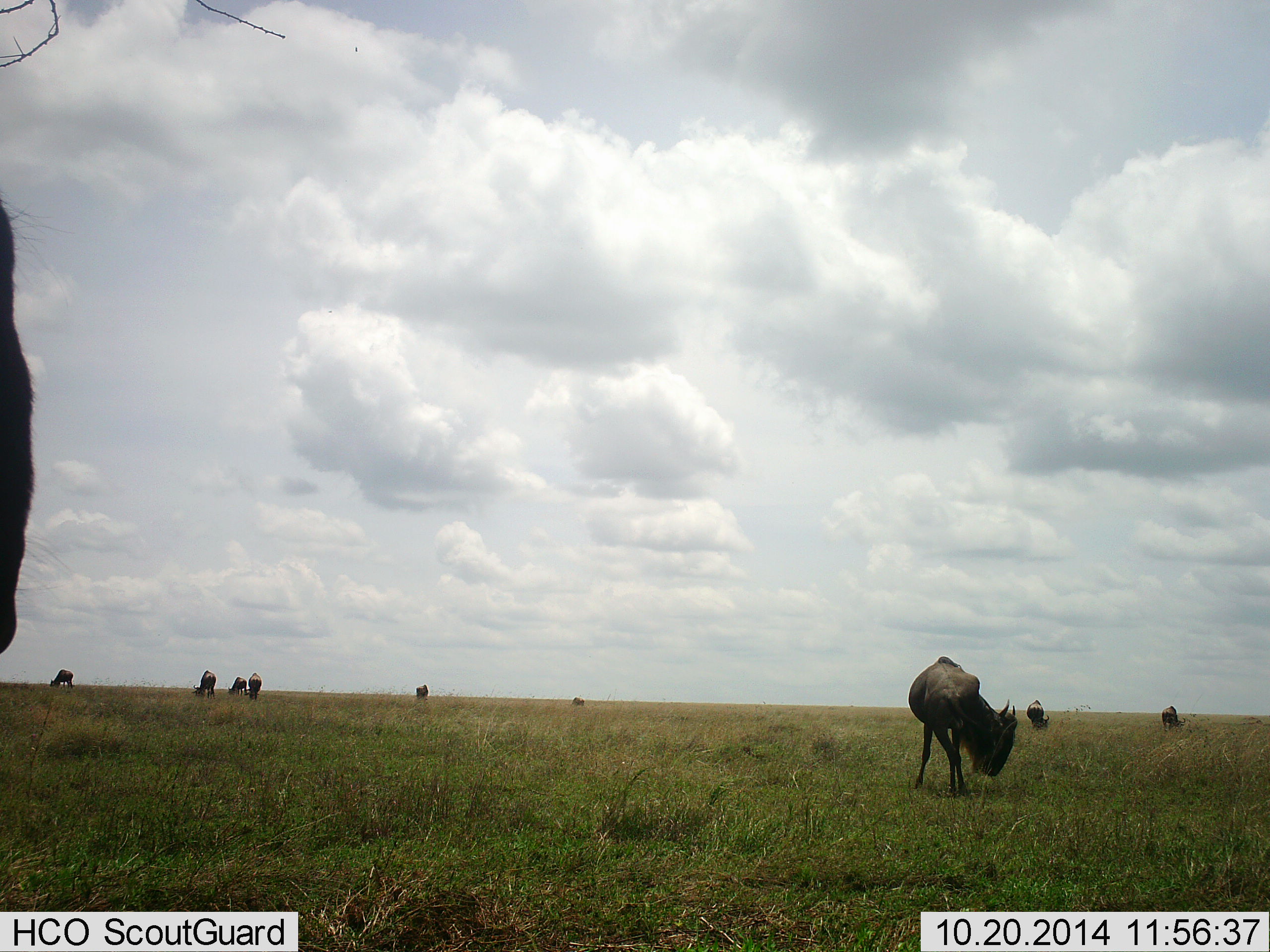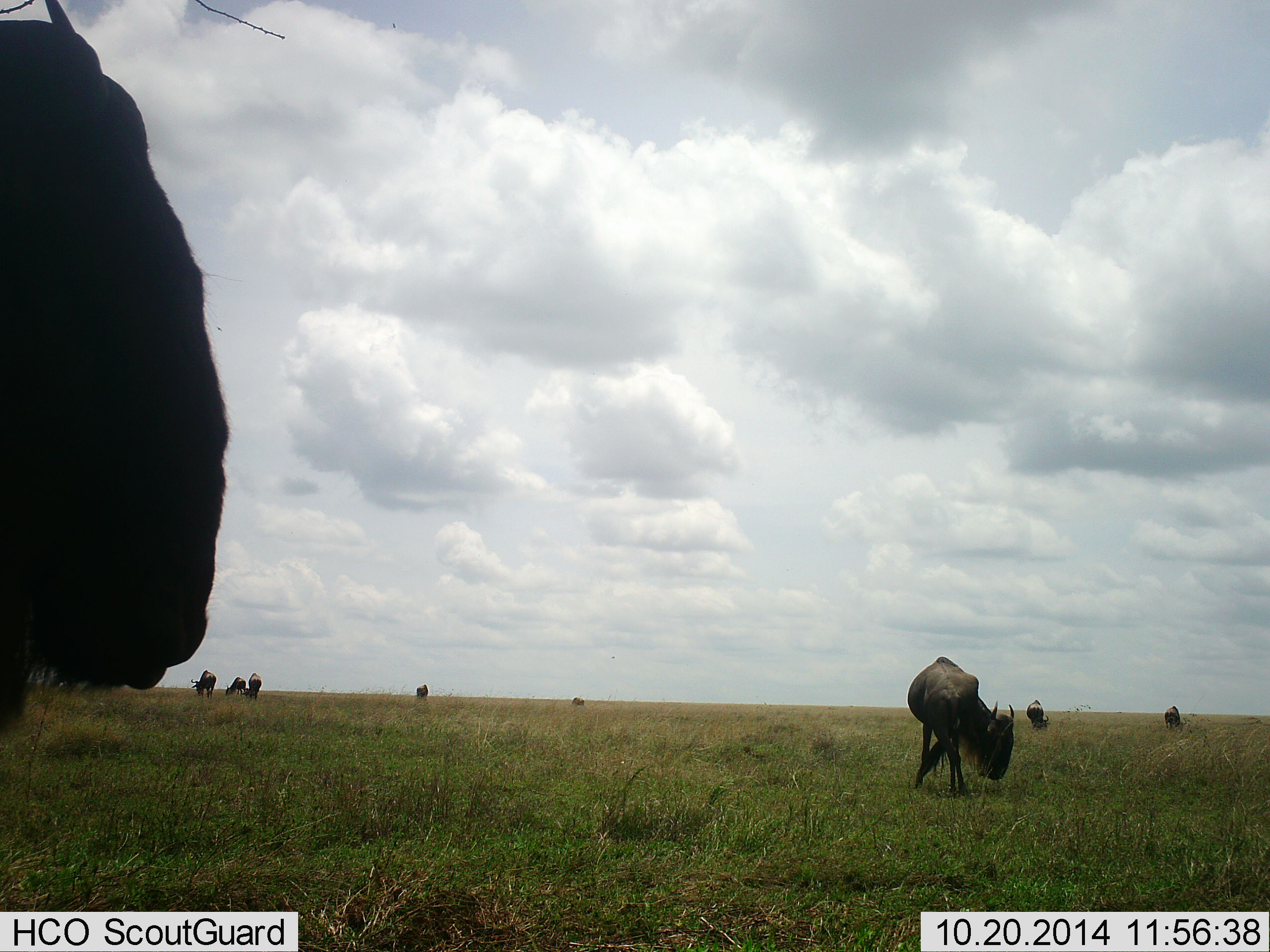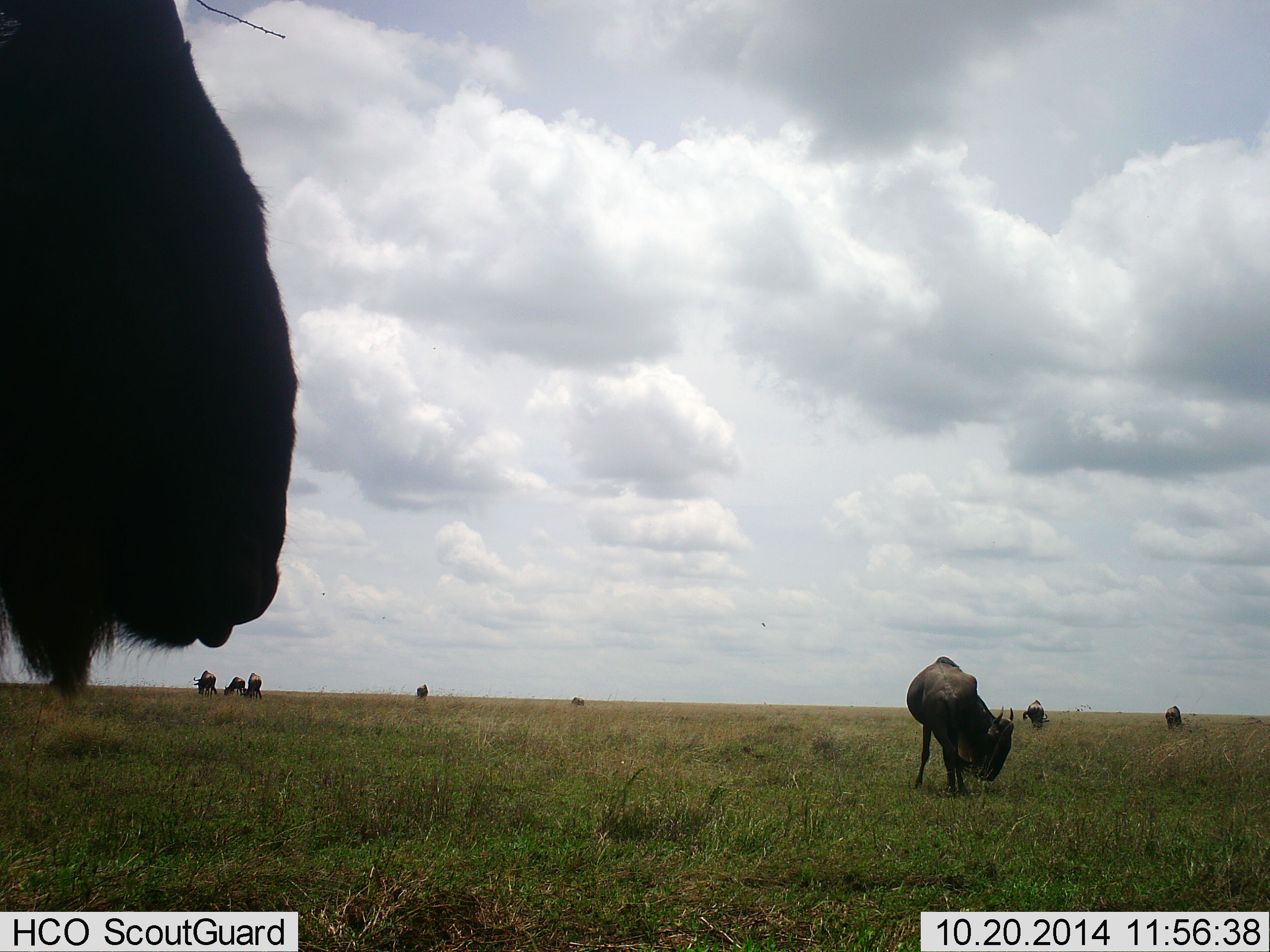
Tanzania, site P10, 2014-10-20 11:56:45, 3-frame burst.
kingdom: Animalia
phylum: Chordata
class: Mammalia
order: Artiodactyla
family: Bovidae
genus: Connochaetes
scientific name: Connochaetes taurinus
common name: blue wildebeest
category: wildebeest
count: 10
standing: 70%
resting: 10%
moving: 30%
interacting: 0%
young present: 0%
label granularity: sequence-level